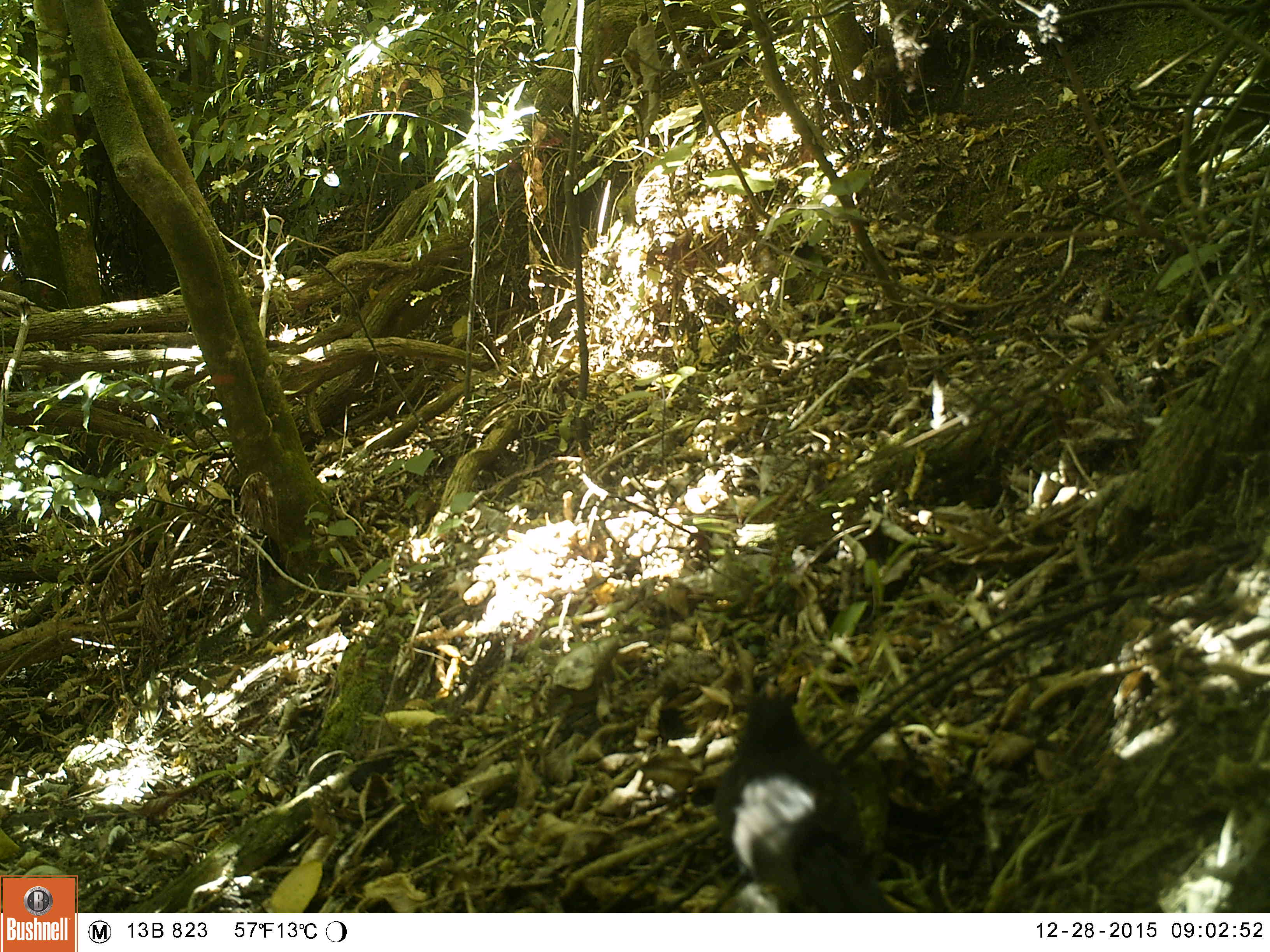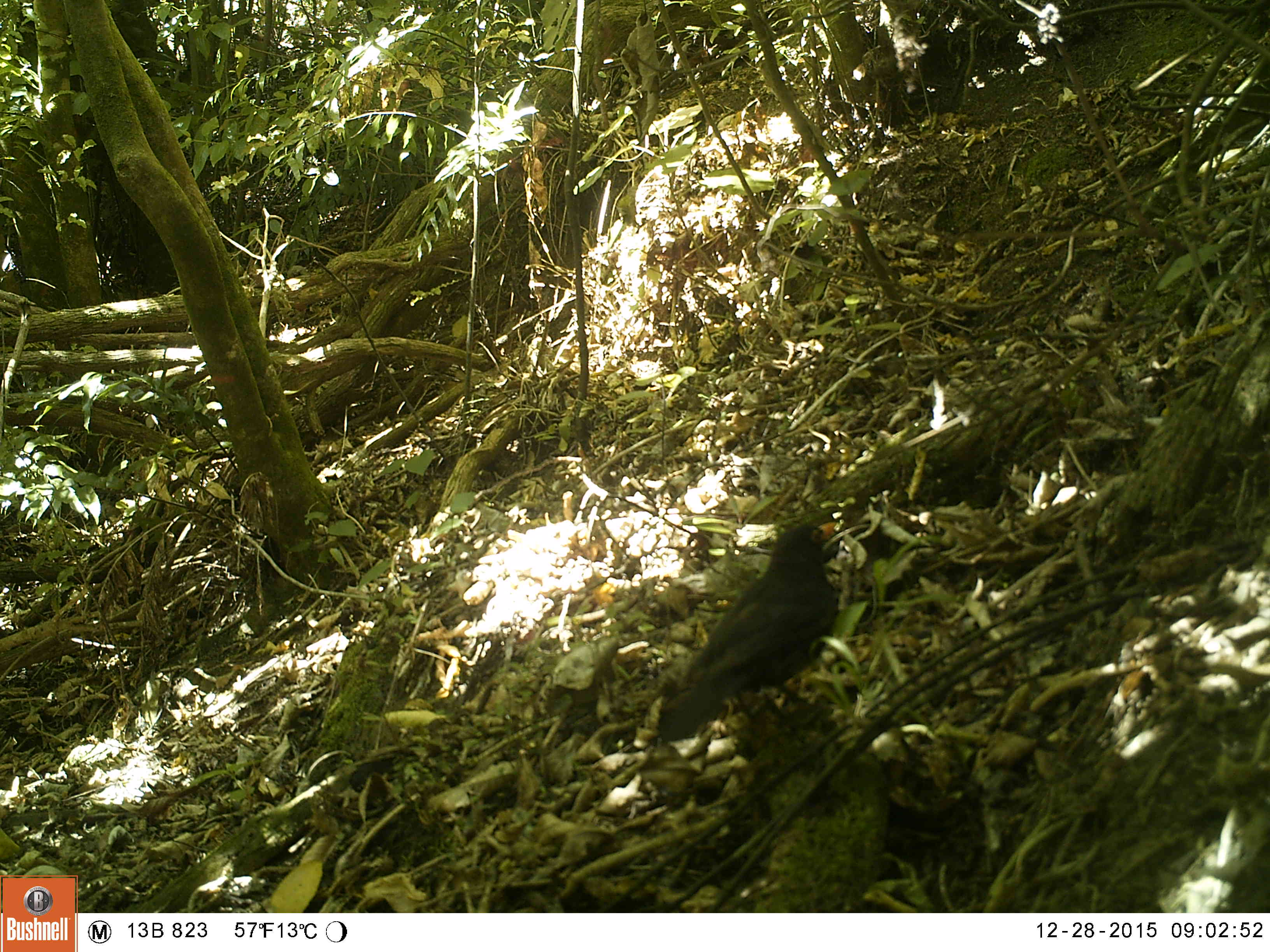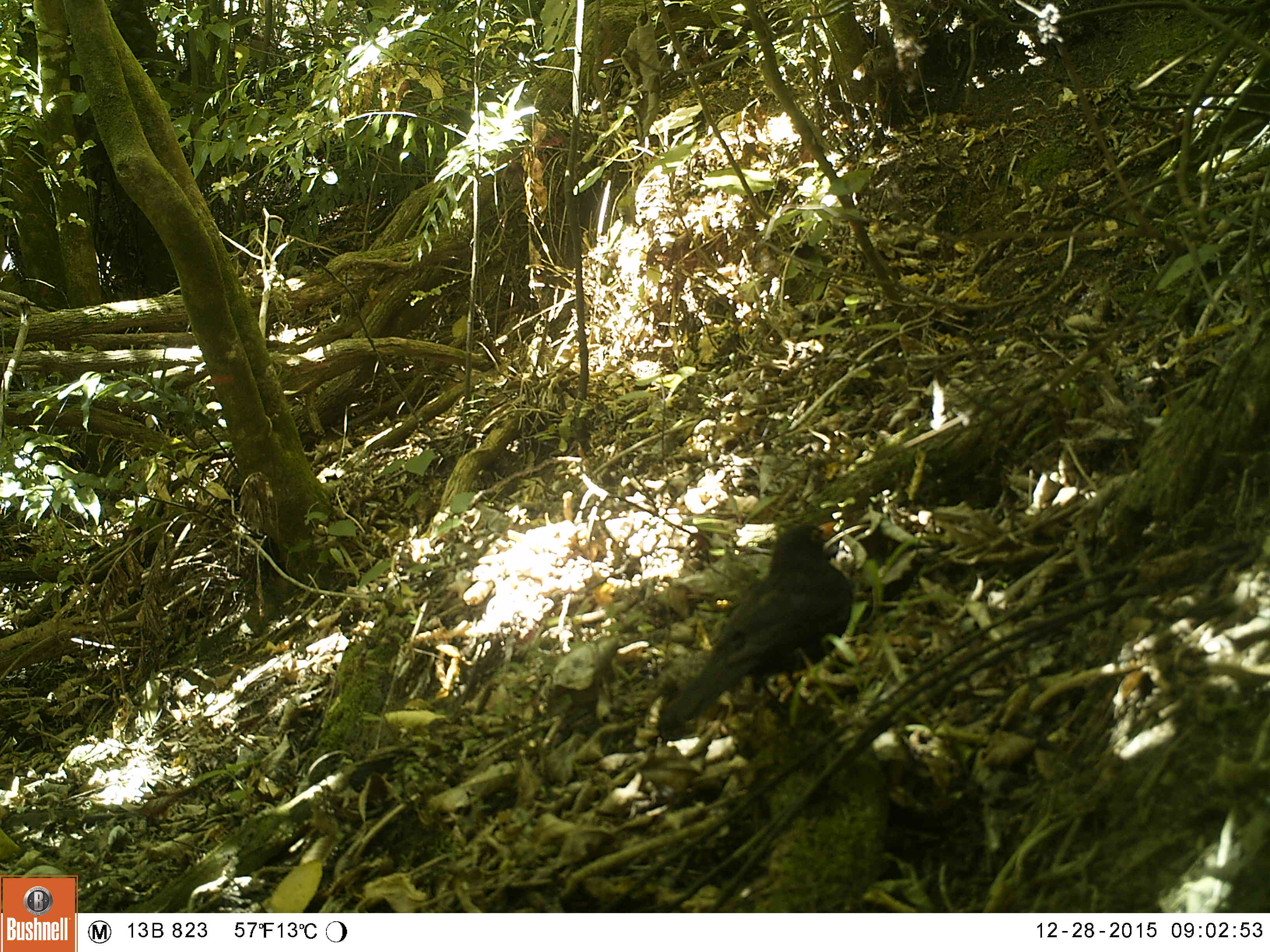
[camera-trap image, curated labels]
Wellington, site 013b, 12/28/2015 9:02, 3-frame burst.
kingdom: Animalia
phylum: Chordata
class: Aves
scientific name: Aves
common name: bird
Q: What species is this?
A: Bird (Aves).